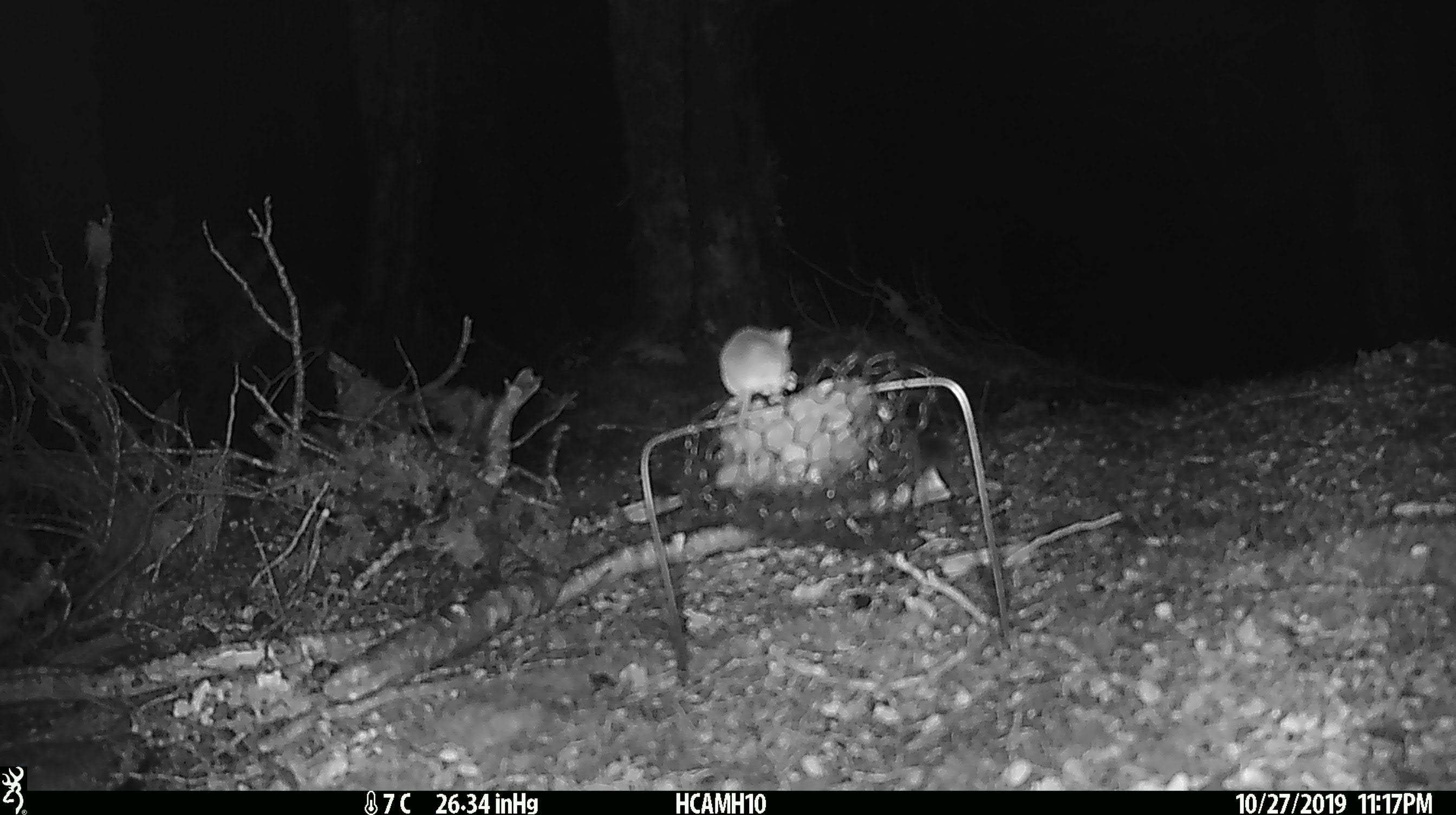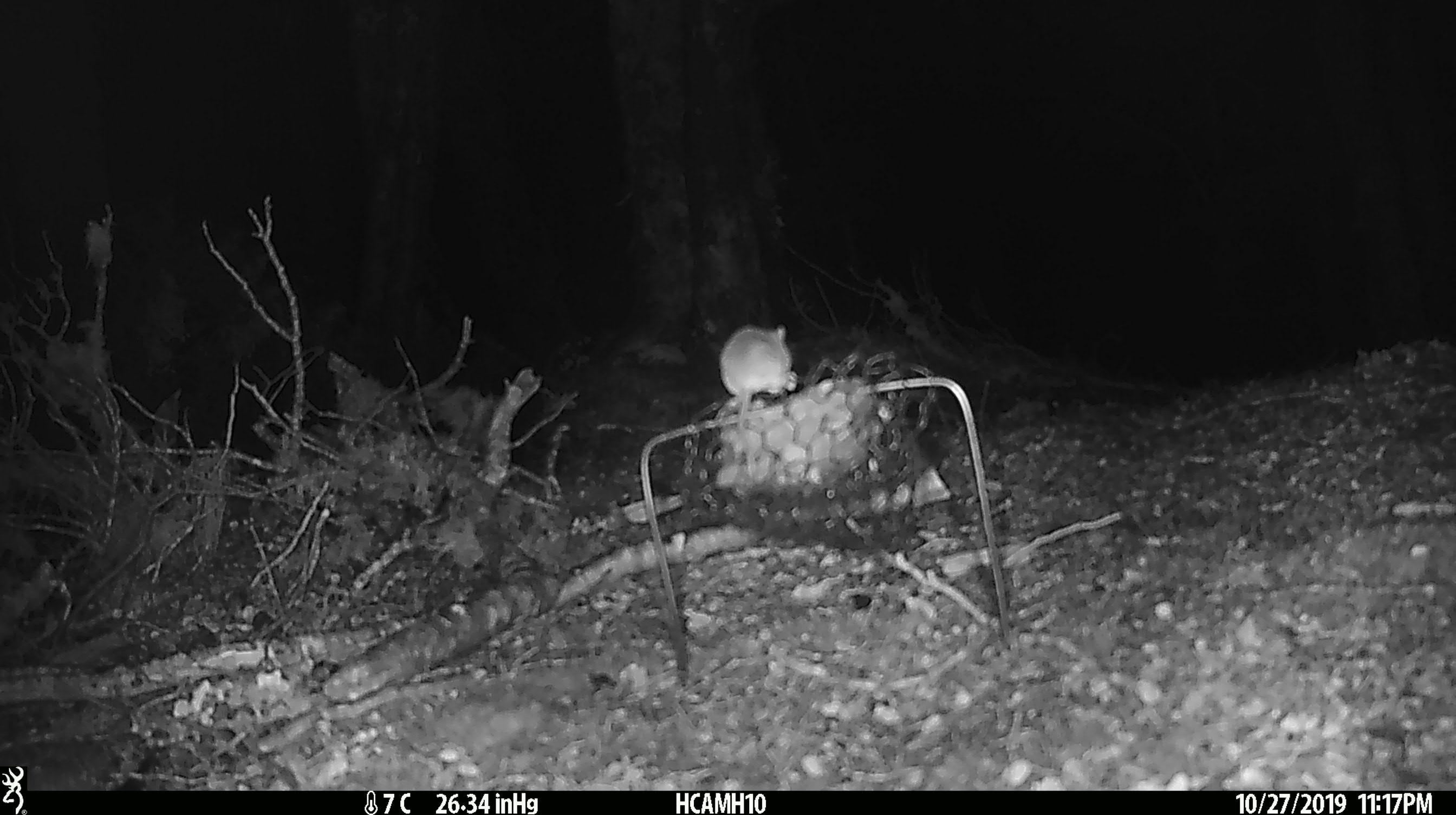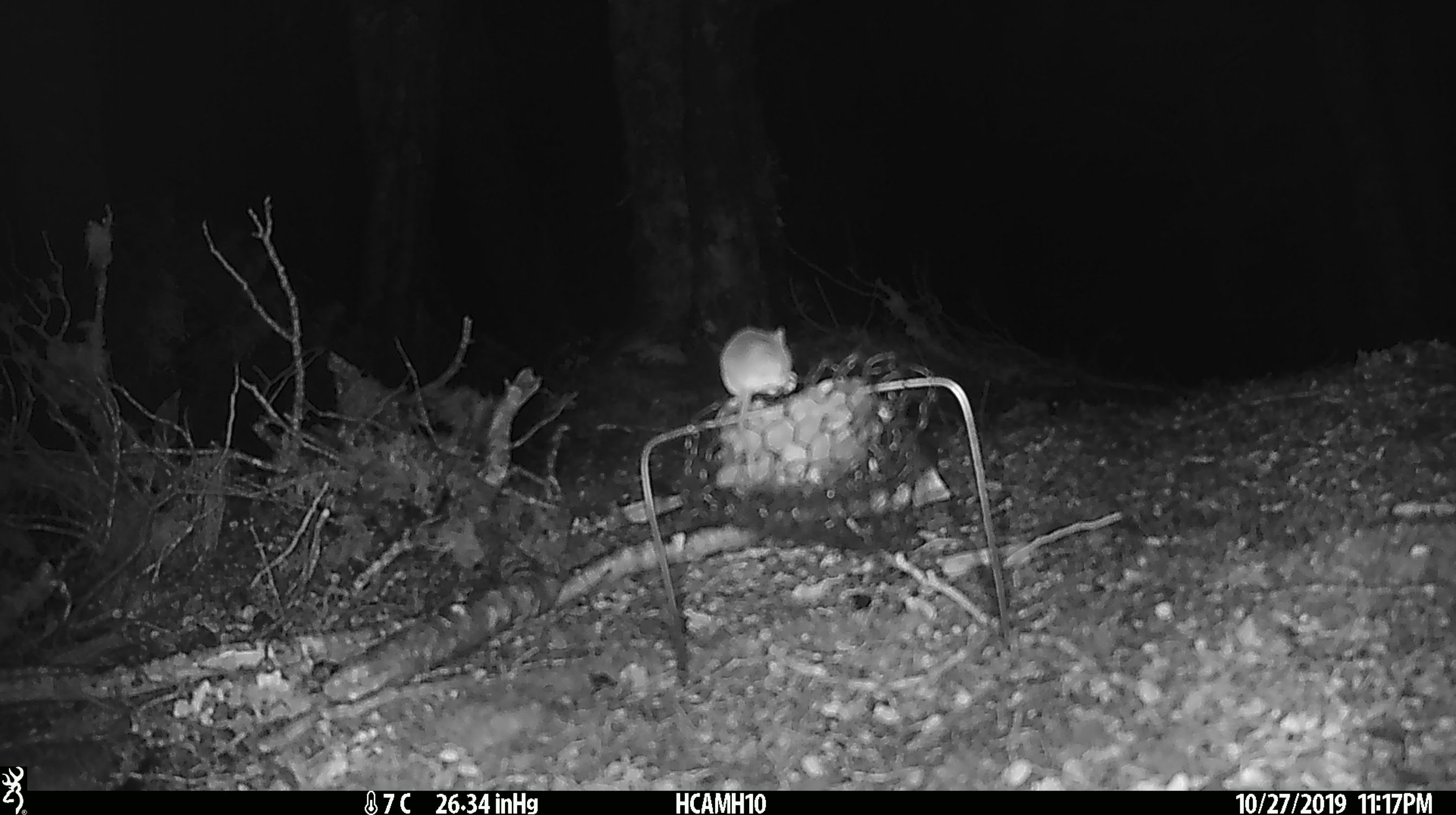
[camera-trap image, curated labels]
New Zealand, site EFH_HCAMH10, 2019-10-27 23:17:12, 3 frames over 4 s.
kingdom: Animalia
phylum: Chordata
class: Mammalia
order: Rodentia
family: Muridae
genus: Mus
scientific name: Mus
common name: mouse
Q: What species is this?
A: Mouse (Mus).